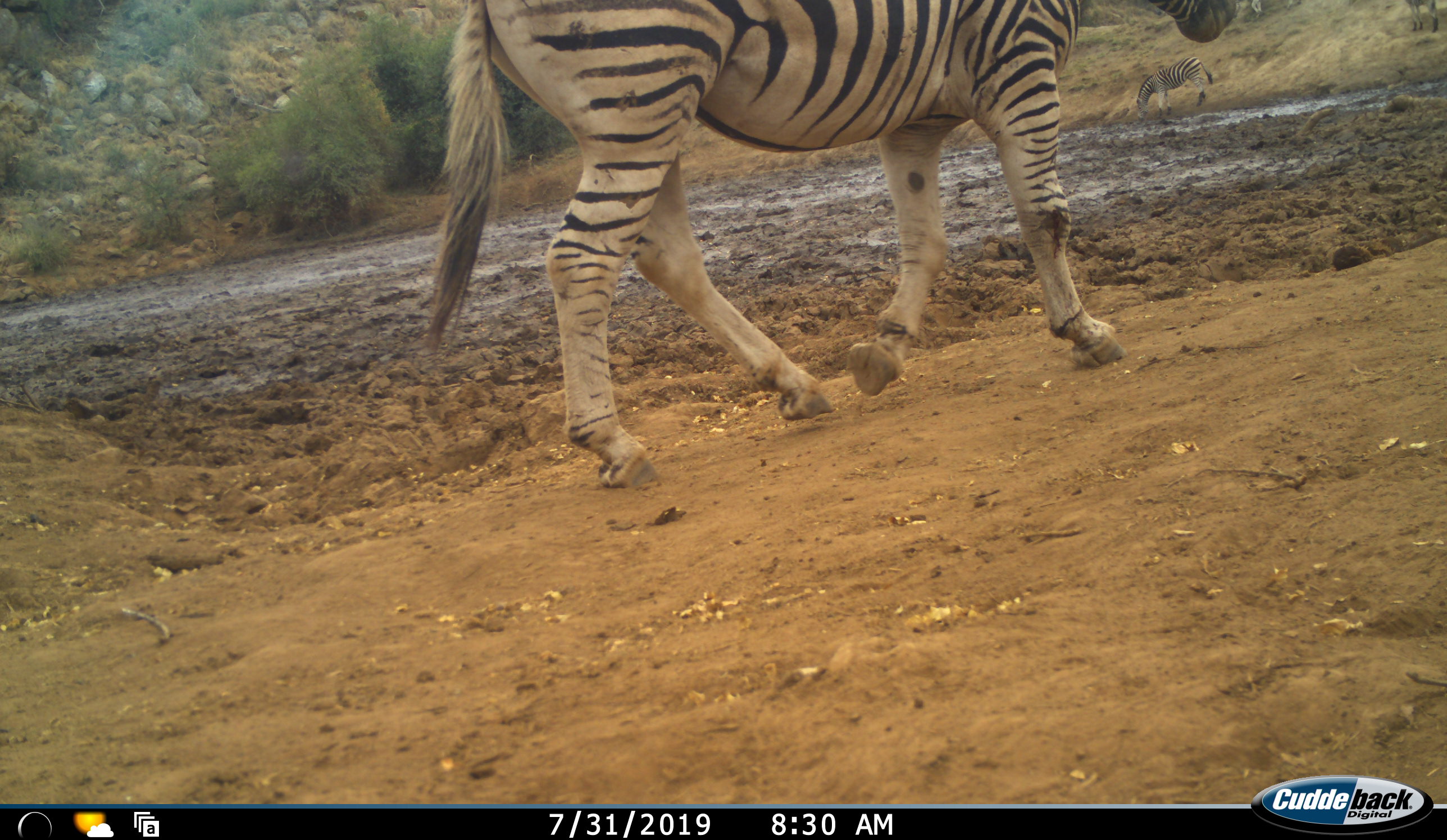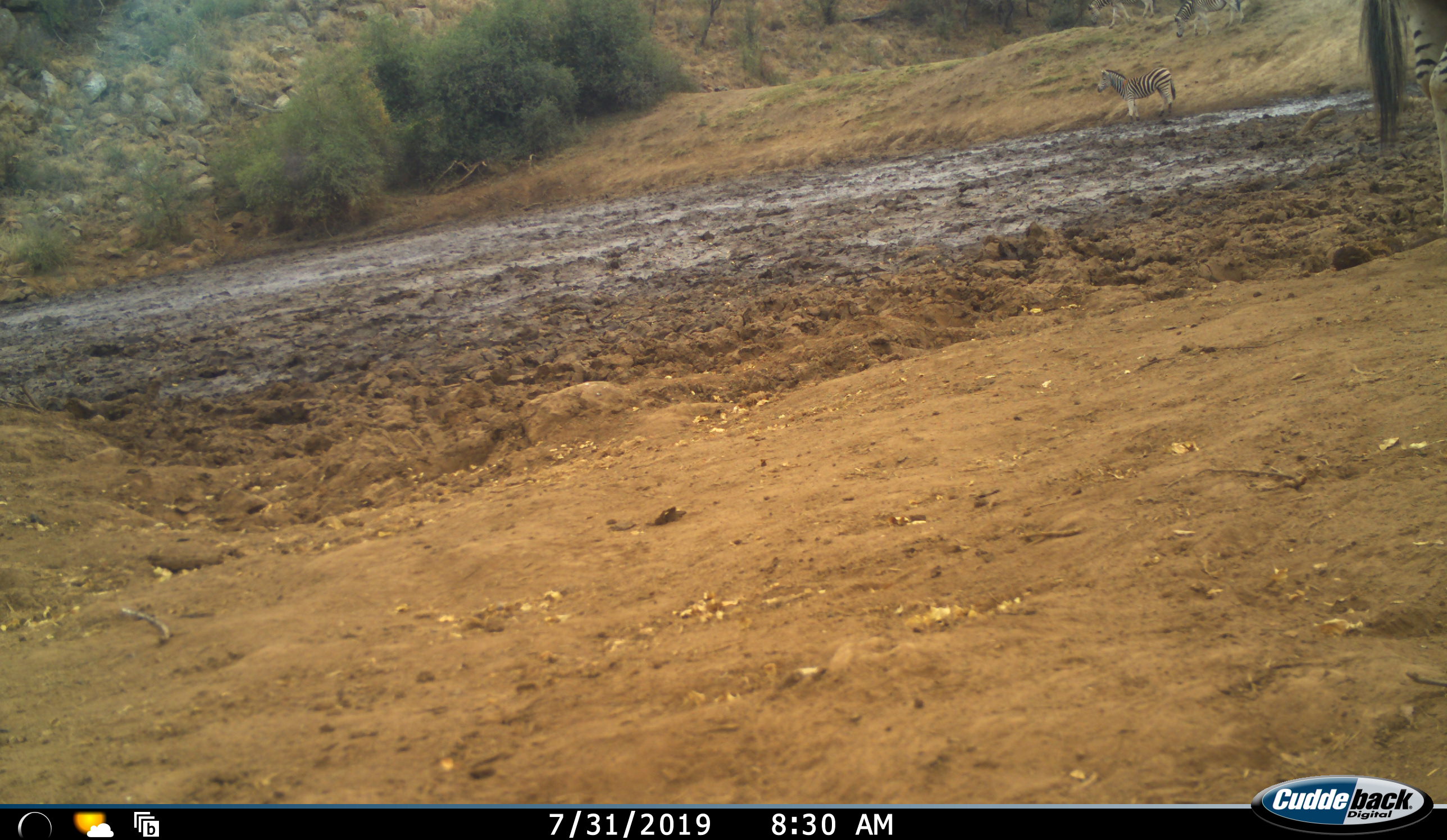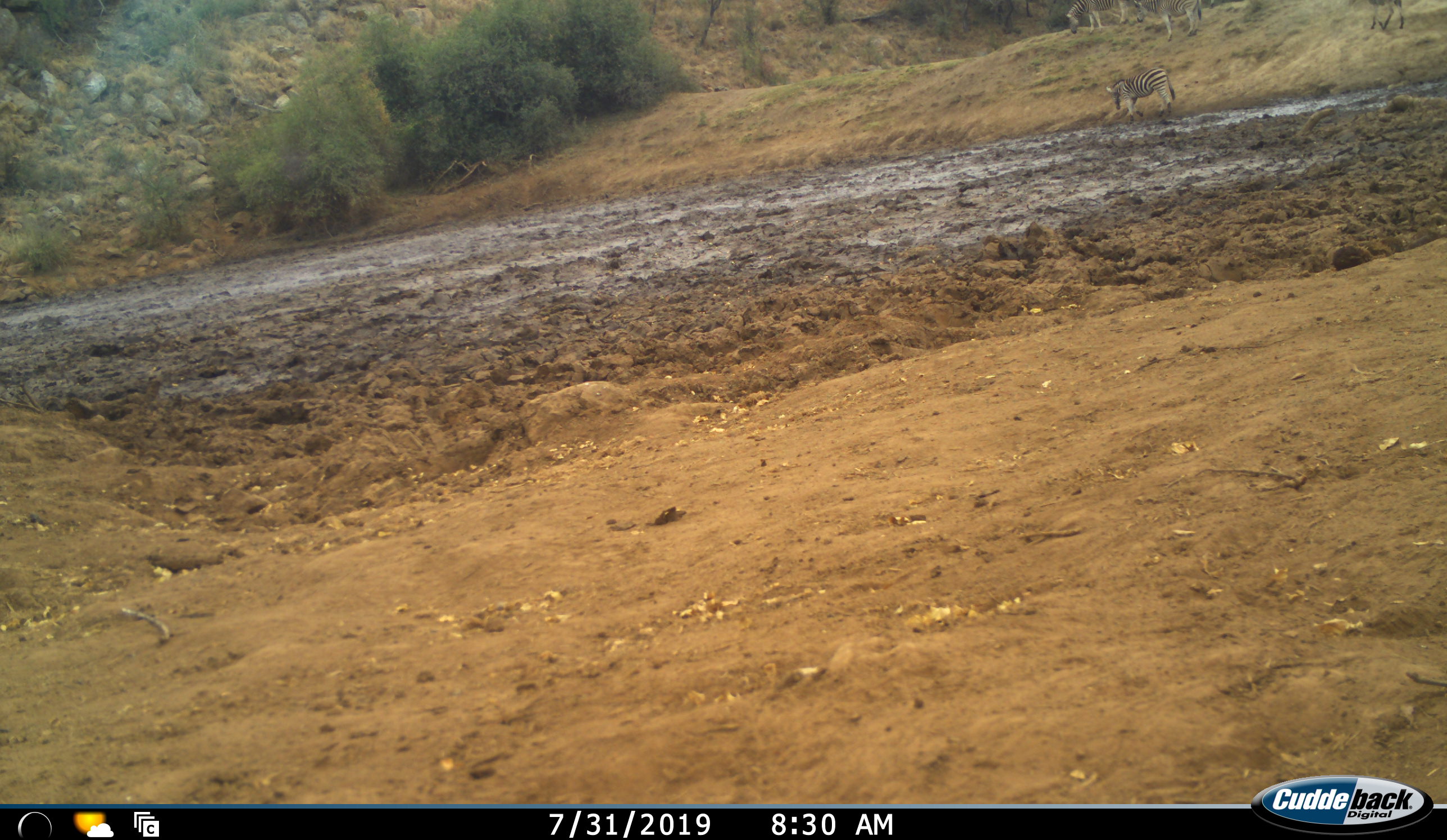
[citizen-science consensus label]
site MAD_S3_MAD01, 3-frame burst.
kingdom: Animalia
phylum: Chordata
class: Mammalia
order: Perissodactyla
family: Equidae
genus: Equus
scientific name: Equus quagga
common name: plains zebra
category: zebraplains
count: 4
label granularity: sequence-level